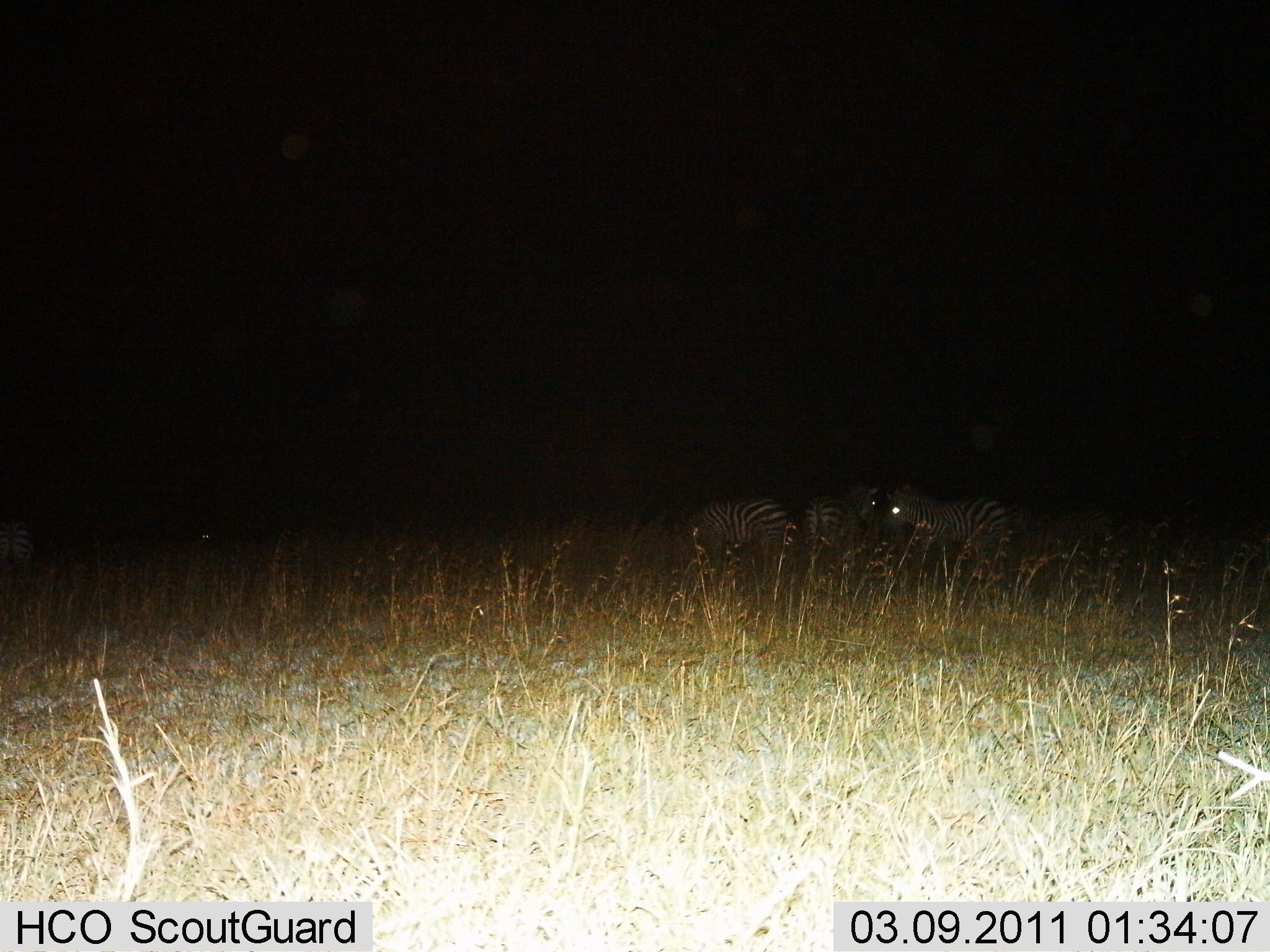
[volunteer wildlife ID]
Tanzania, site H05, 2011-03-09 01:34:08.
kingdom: Animalia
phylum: Chordata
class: Mammalia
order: Perissodactyla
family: Equidae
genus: Equus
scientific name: Equus quagga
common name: plains zebra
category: zebra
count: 3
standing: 69%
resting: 0%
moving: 8%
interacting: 0%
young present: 0%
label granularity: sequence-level